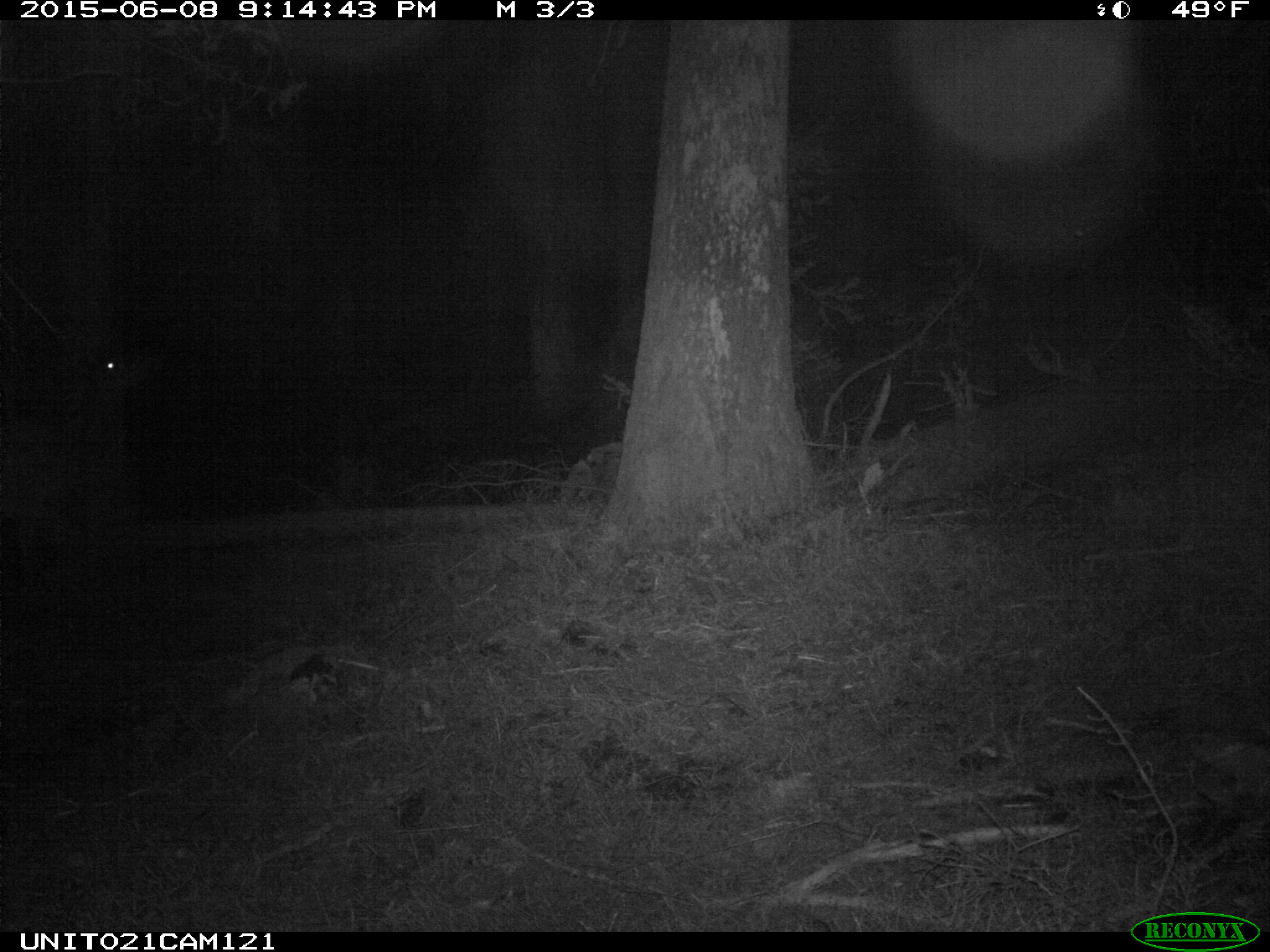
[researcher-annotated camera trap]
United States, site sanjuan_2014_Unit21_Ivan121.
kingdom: Animalia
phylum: Chordata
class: Mammalia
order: Artiodactyla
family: Cervidae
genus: Cervus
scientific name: Cervus elaphus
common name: red deer